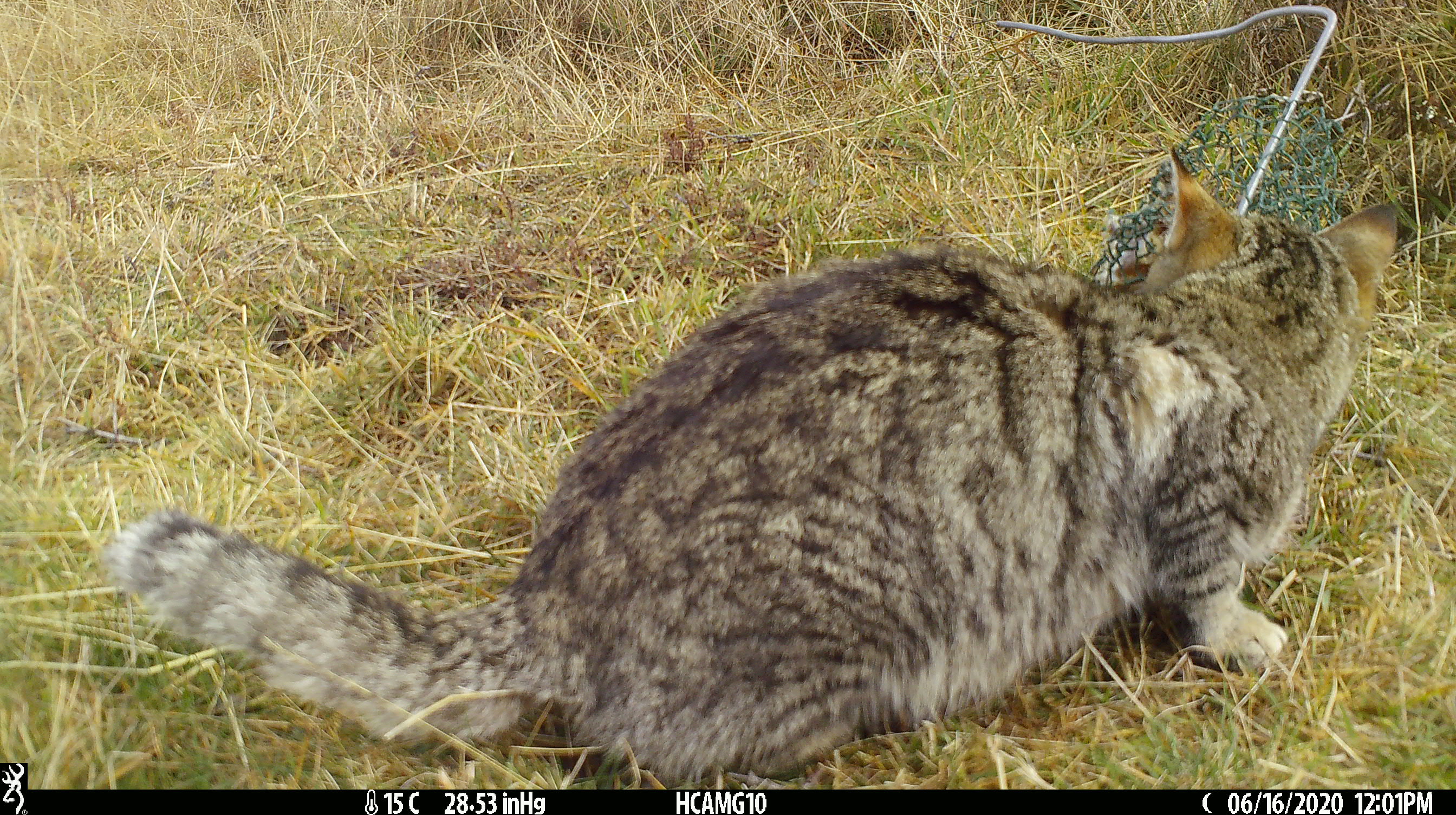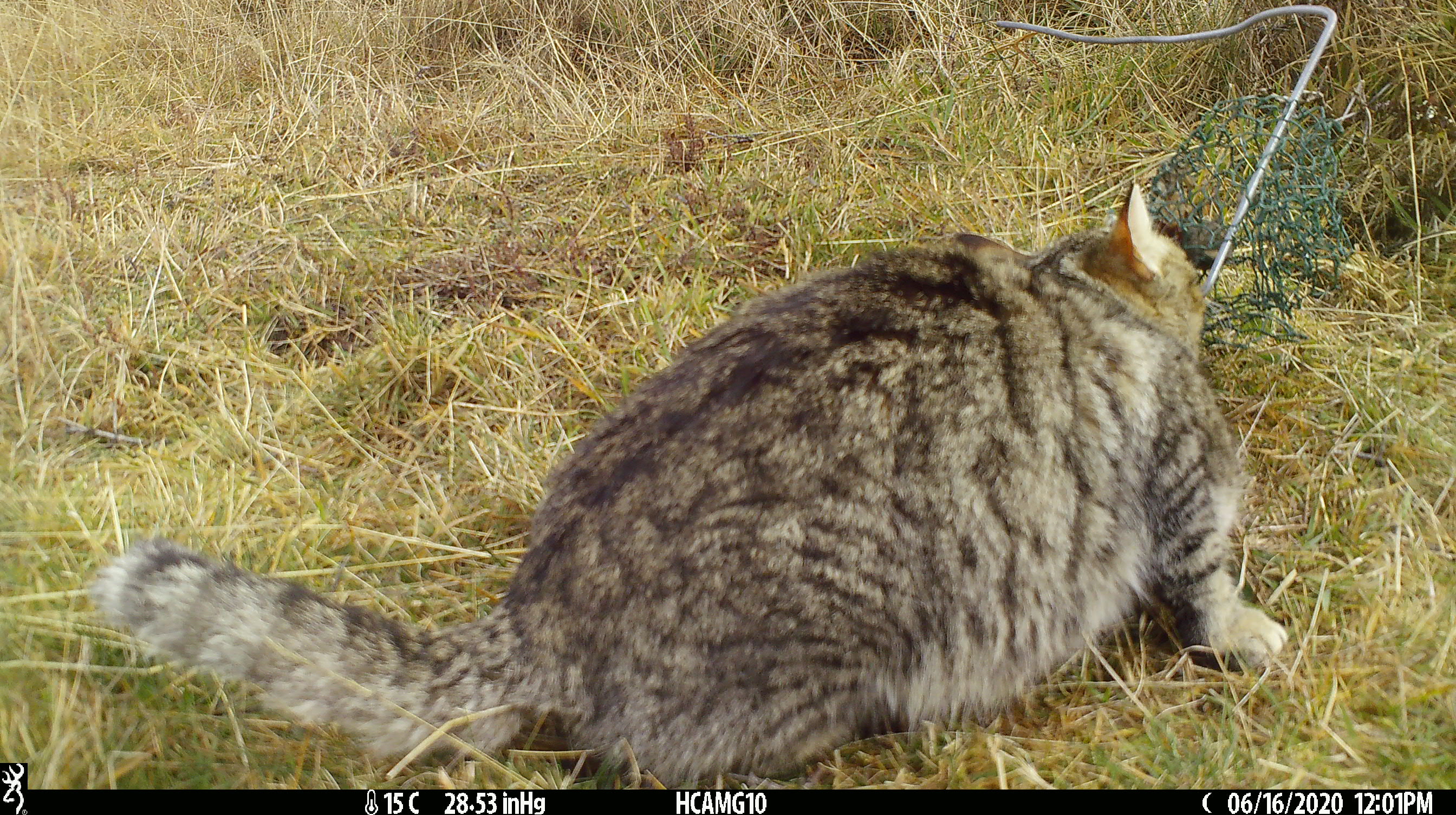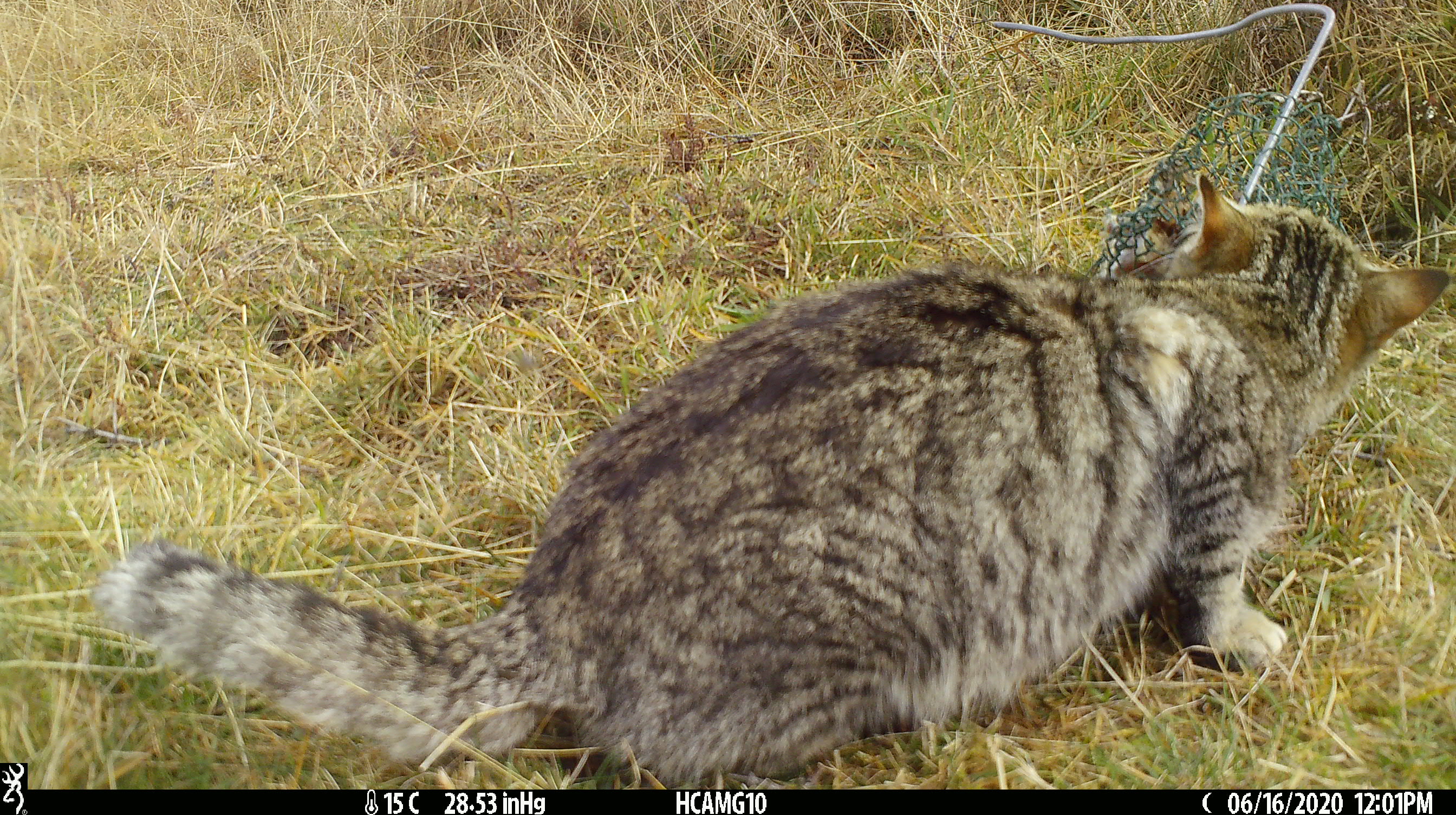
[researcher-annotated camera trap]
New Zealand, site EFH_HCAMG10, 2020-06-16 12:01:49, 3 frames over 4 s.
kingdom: Animalia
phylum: Chordata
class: Mammalia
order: Carnivora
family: Felidae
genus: Felis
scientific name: Felis catus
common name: domestic cat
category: cat